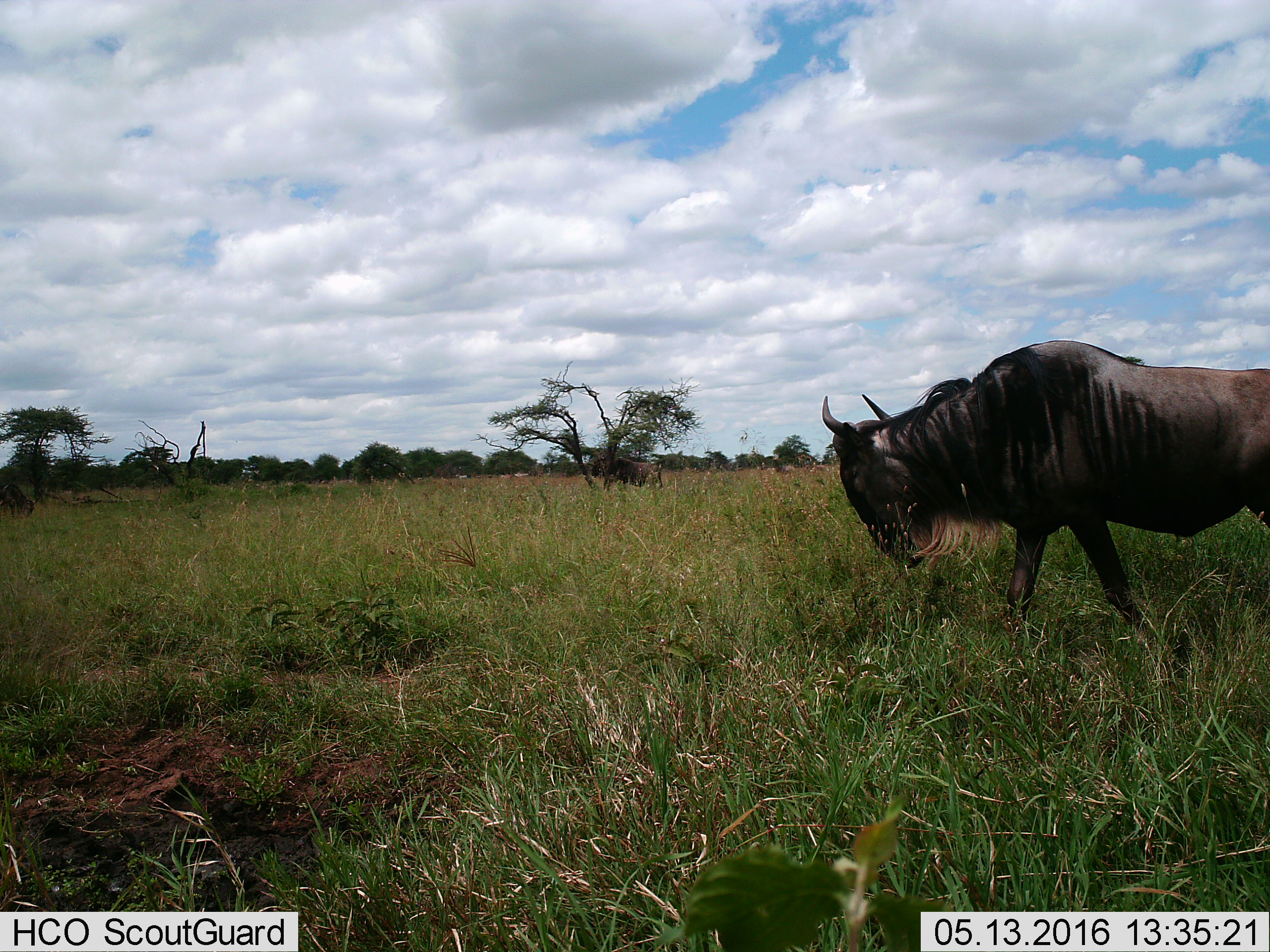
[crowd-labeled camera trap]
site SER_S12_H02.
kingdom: Animalia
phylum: Chordata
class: Mammalia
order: Artiodactyla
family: Bovidae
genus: Connochaetes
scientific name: Connochaetes taurinus taurinus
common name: blue wildebeest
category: wildebeestblue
Wildebeestblue (blue wildebeest) (Connochaetes taurinus taurinus), count 2. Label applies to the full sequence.